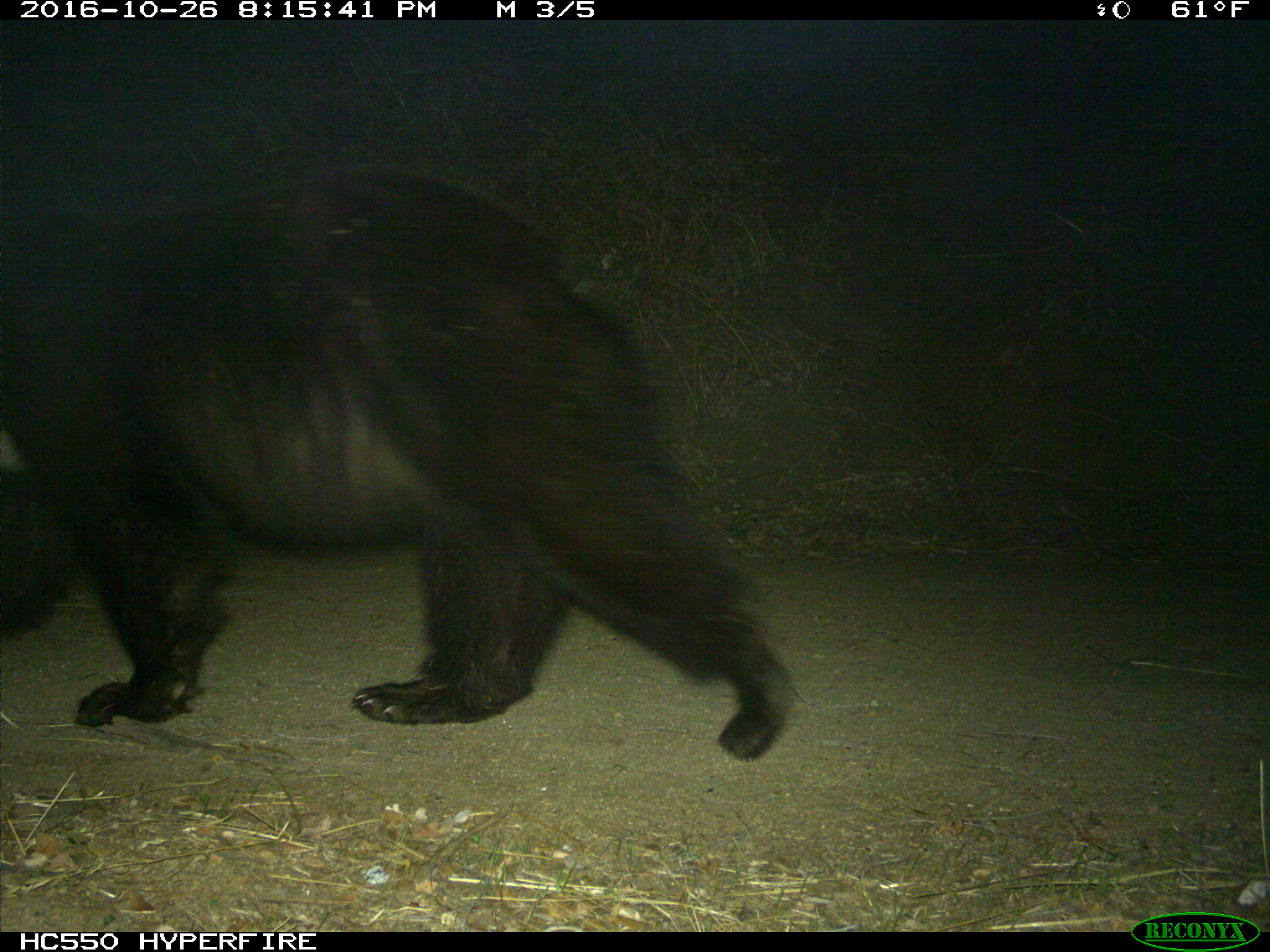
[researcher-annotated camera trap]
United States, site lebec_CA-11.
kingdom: Animalia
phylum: Chordata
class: Mammalia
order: Carnivora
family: Ursidae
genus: Ursus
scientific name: Ursus americanus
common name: american black bear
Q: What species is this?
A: Ursus americanus (american black bear).